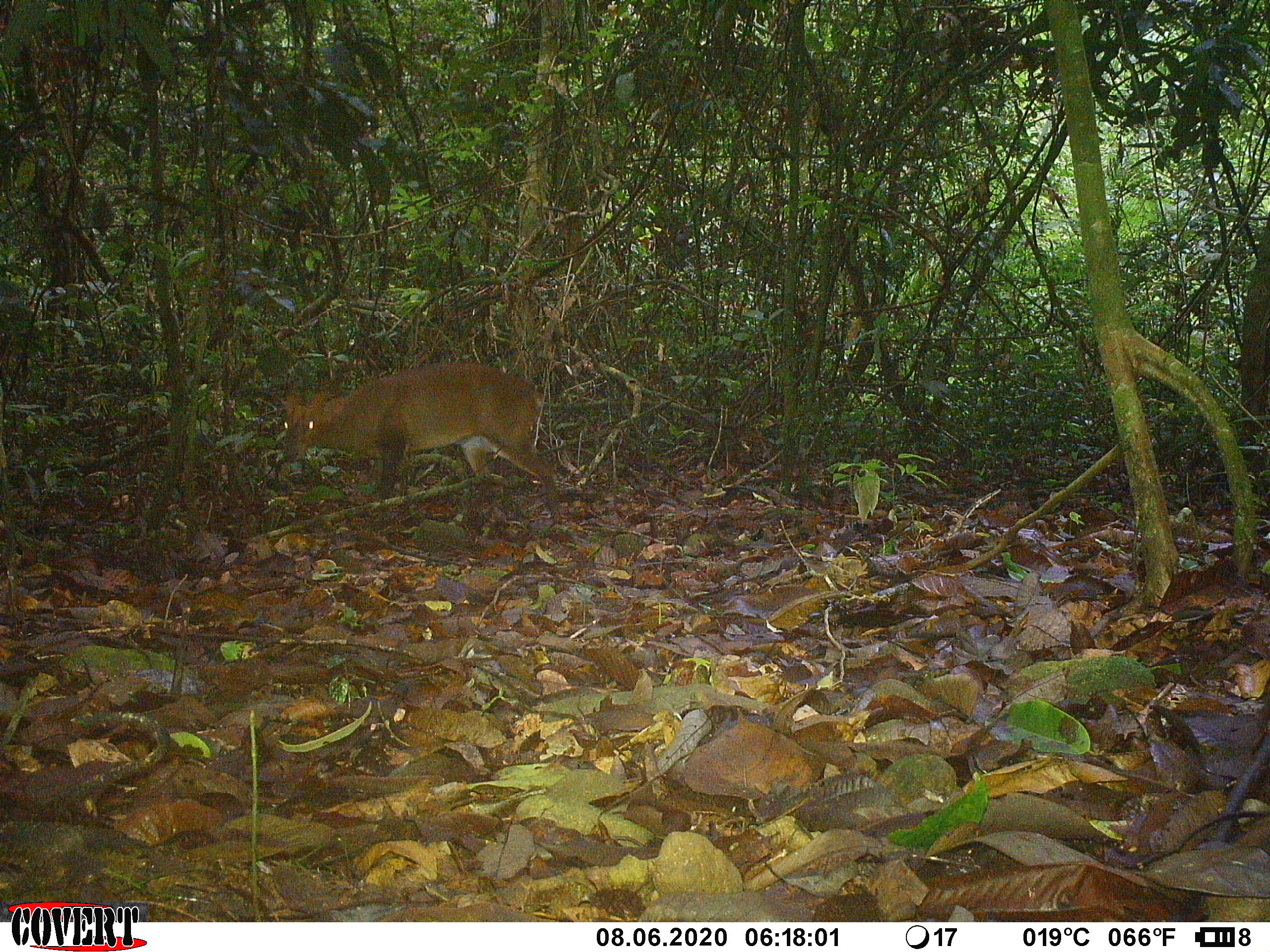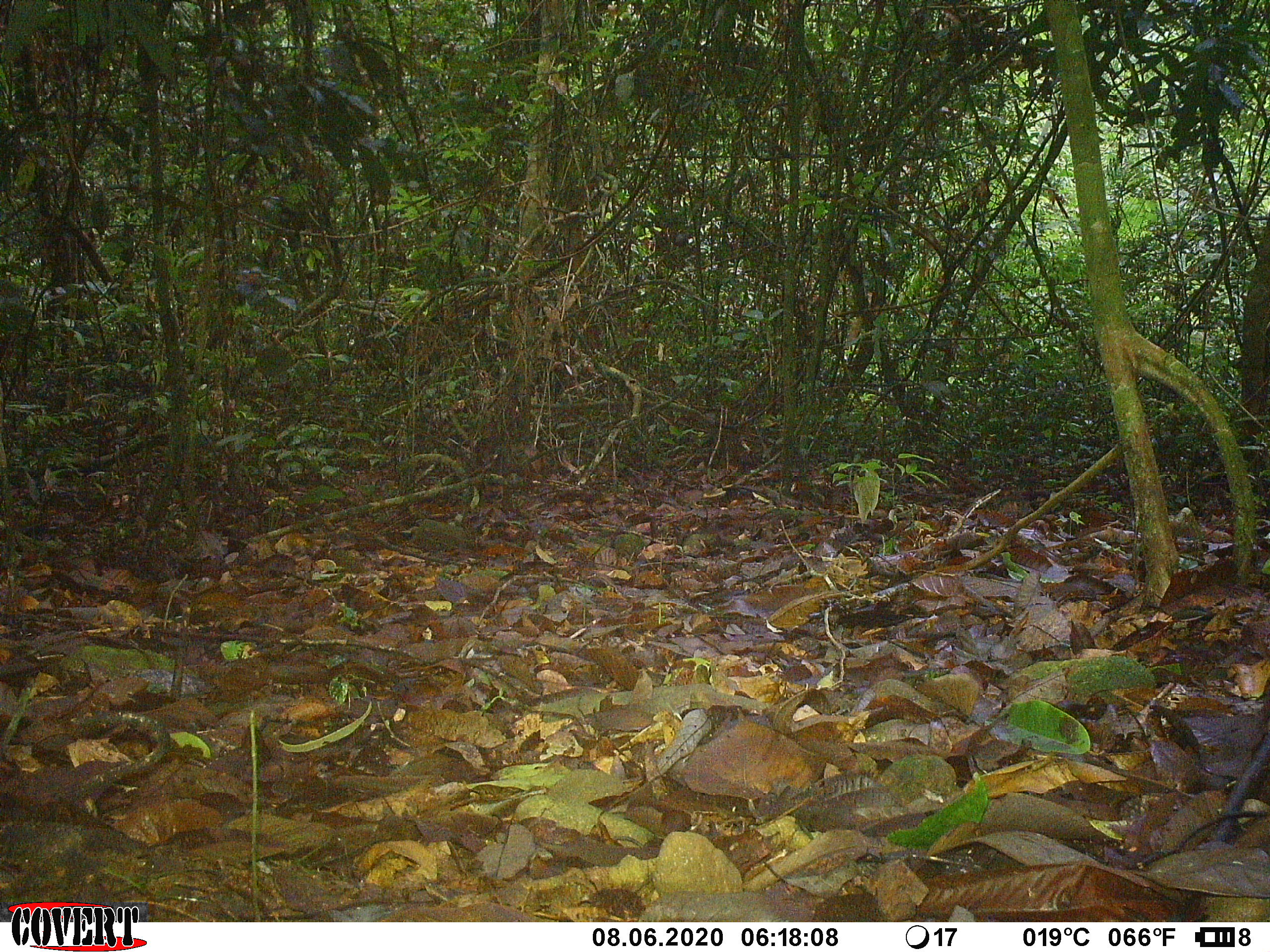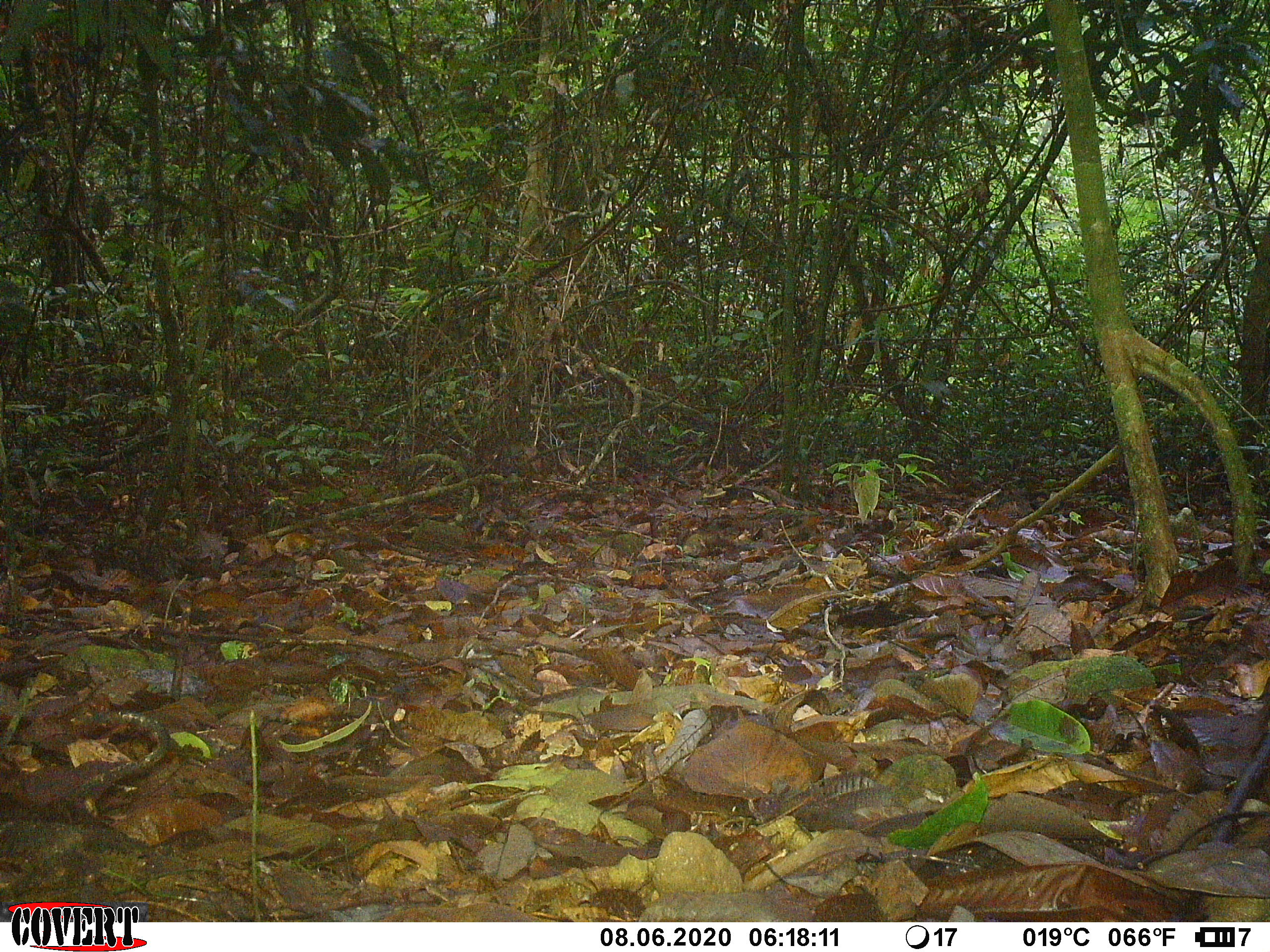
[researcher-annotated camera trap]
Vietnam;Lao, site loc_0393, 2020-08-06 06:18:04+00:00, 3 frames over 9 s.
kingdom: Animalia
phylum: Chordata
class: Mammalia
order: Artiodactyla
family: Cervidae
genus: Muntiacus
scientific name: Muntiacus vuquangensis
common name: large-antlered muntjac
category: large antlered muntjac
Large antlered muntjac (large-antlered muntjac) (Muntiacus vuquangensis). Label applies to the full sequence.